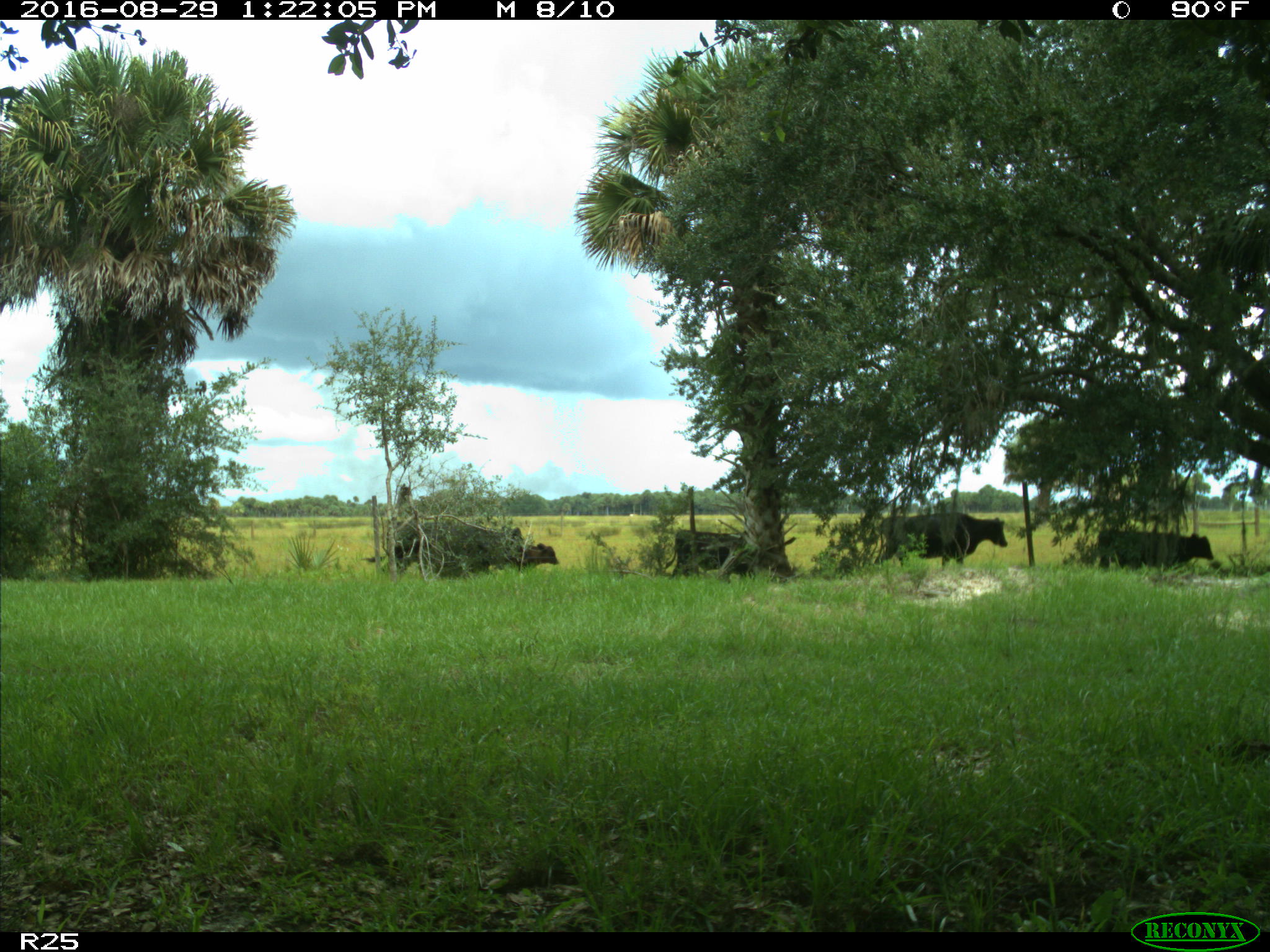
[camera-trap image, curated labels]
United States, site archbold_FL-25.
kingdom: Animalia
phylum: Chordata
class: Mammalia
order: Artiodactyla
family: Bovidae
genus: Bos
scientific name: Bos taurus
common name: domestic cow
Bos taurus (domestic cow).